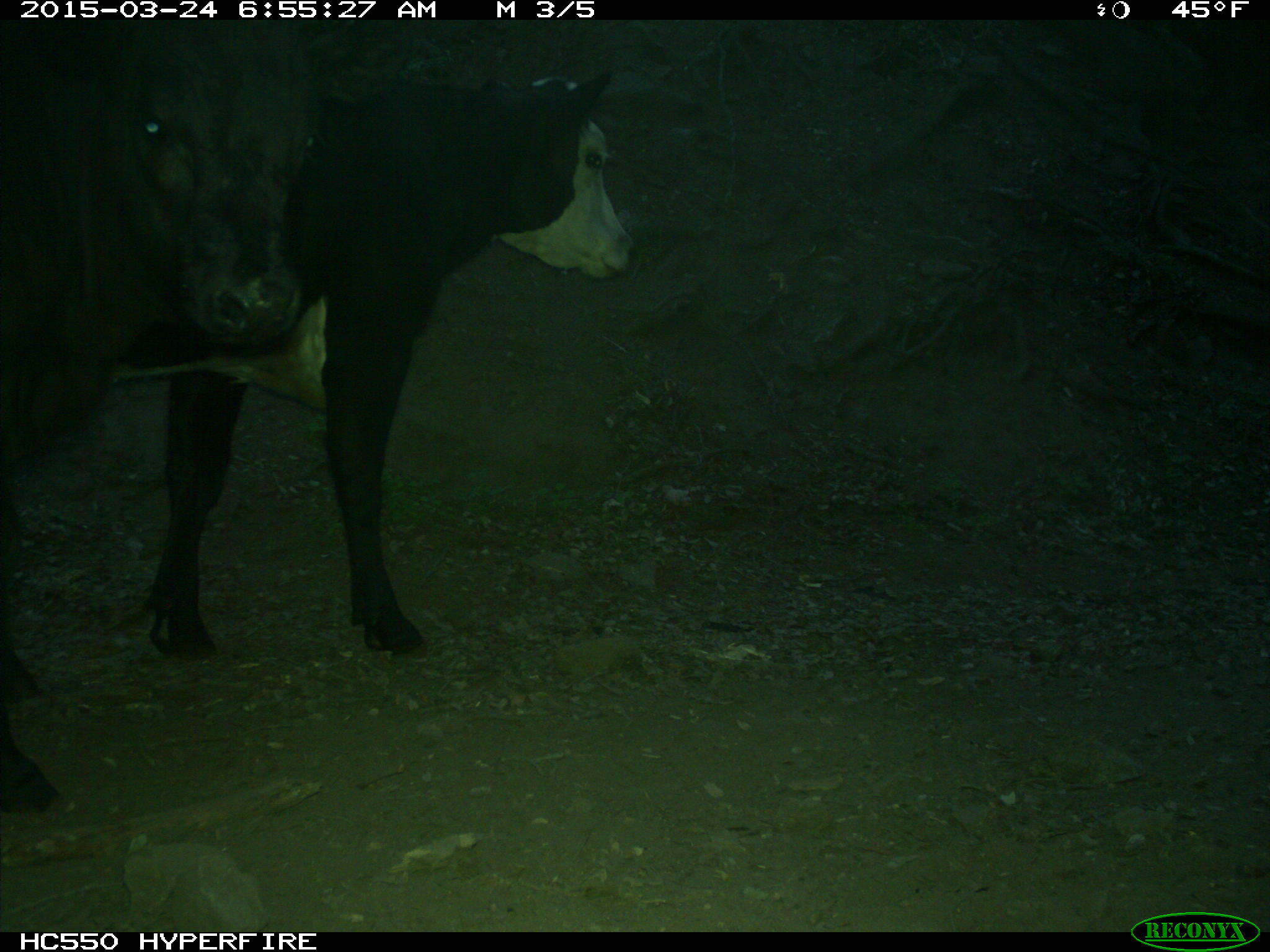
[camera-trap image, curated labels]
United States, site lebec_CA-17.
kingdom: Animalia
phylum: Chordata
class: Mammalia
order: Artiodactyla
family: Bovidae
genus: Bos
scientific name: Bos taurus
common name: domestic cow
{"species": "Bos taurus (domestic cow)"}